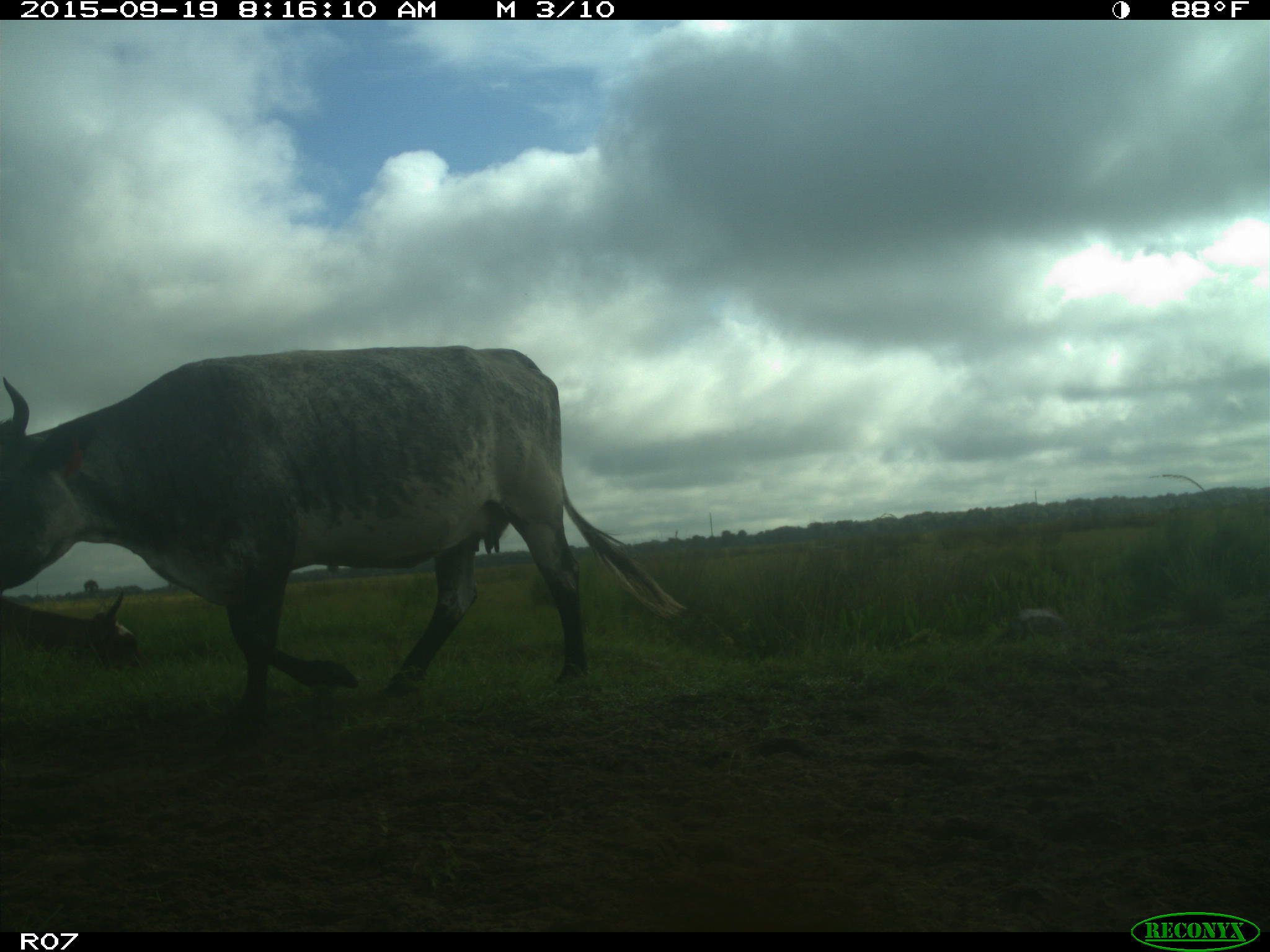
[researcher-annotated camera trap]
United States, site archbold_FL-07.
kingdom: Animalia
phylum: Chordata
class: Mammalia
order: Artiodactyla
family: Bovidae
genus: Bos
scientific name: Bos taurus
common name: domestic cow